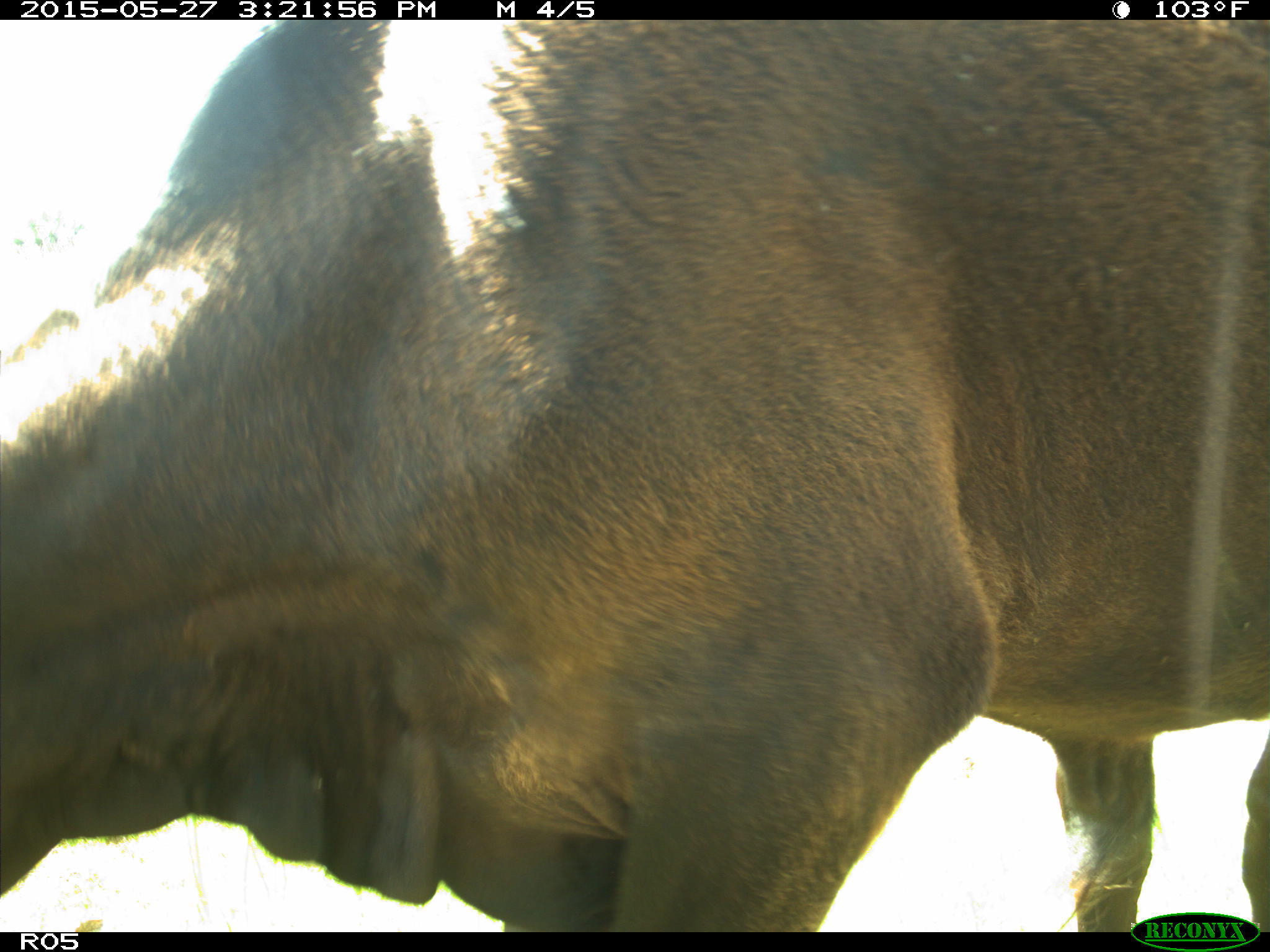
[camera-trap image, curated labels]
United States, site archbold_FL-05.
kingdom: Animalia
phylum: Chordata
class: Mammalia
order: Artiodactyla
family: Bovidae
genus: Bos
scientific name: Bos taurus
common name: domestic cow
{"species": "Bos taurus (domestic cow)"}